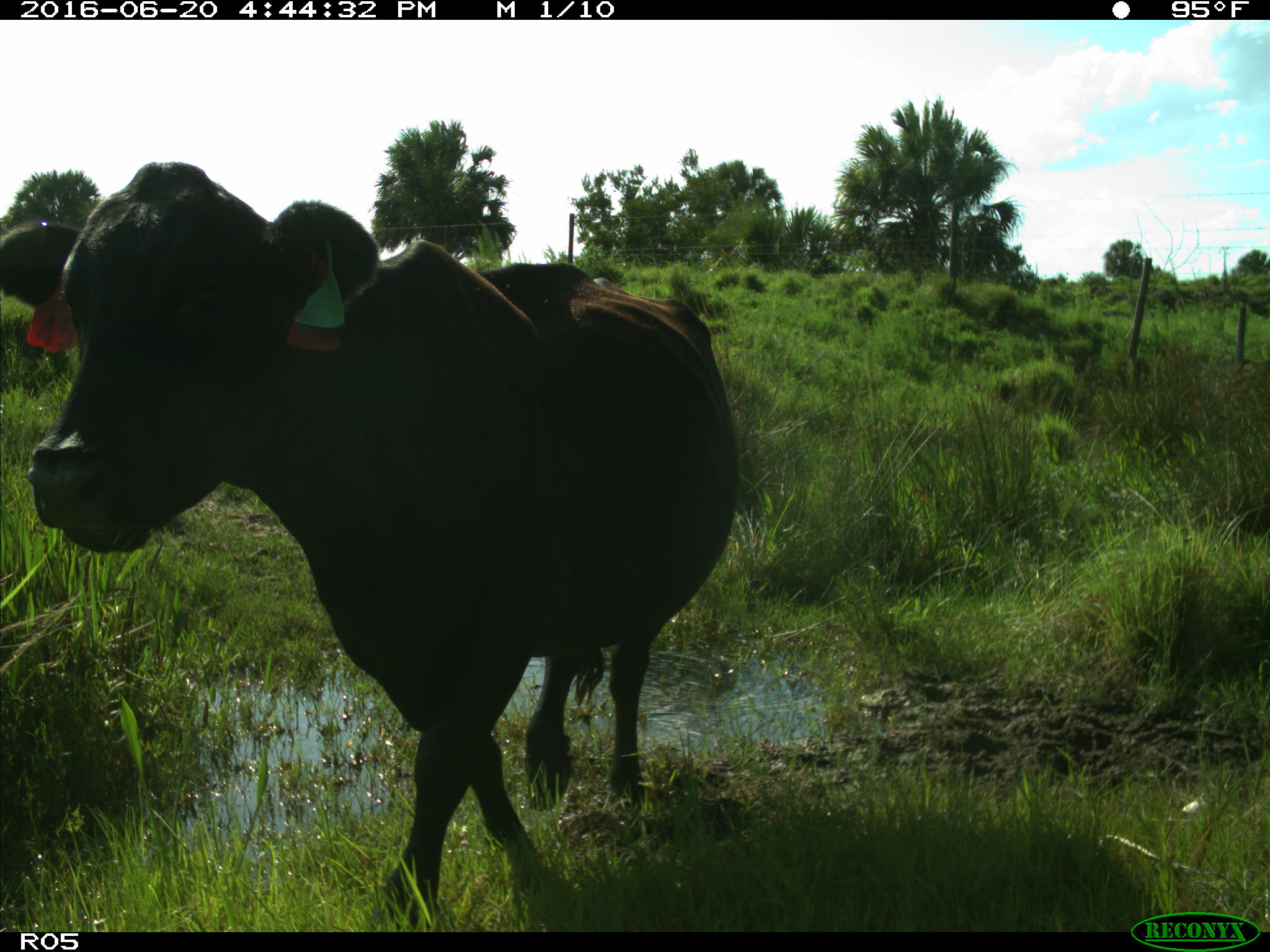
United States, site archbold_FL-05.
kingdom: Animalia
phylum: Chordata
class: Mammalia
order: Artiodactyla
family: Bovidae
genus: Bos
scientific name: Bos taurus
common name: domestic cow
Bos taurus (domestic cow).